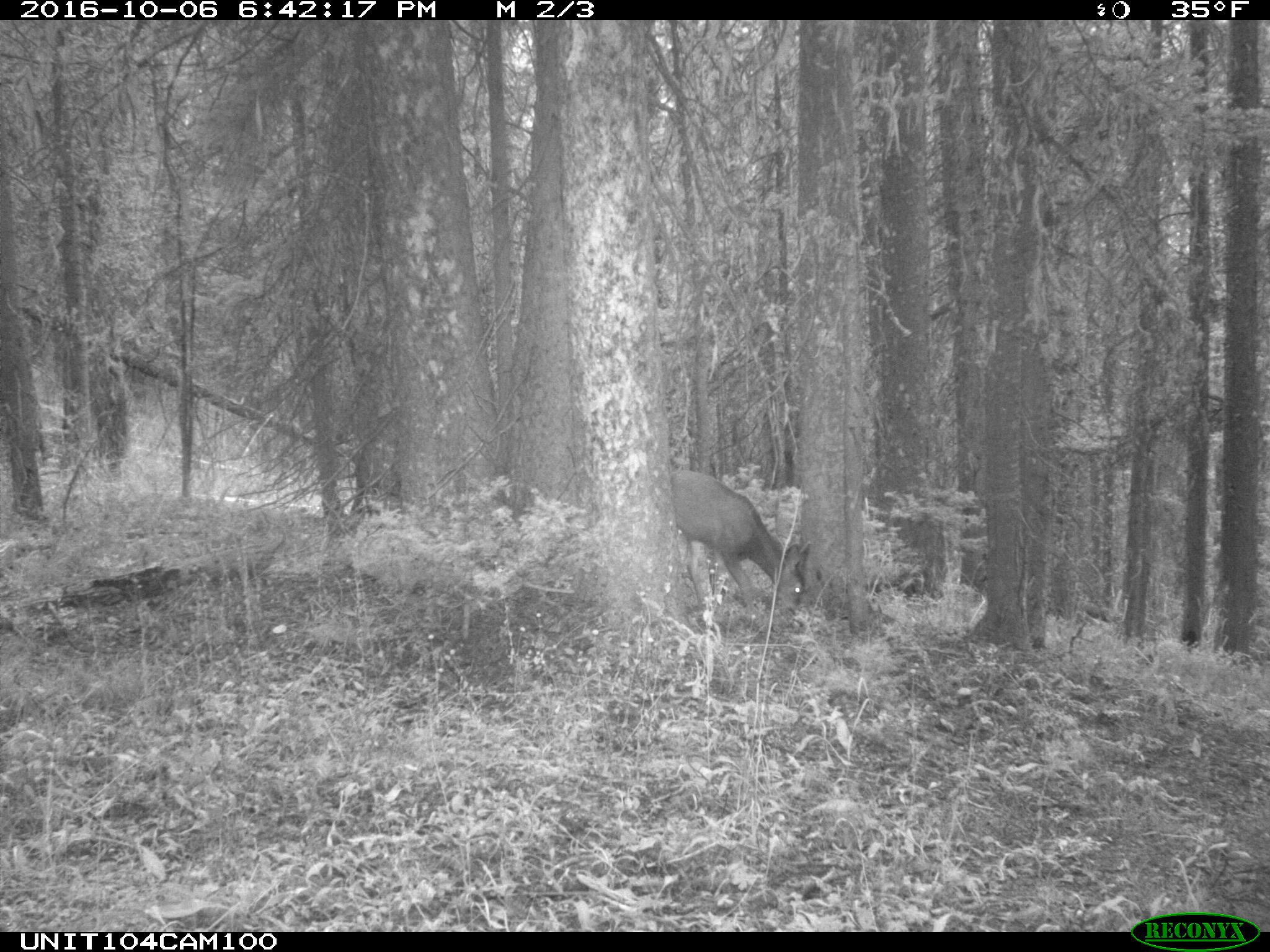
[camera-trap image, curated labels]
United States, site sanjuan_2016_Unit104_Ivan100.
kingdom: Animalia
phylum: Chordata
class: Mammalia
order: Artiodactyla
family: Cervidae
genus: Odocoileus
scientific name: Odocoileus hemionus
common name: mule deer